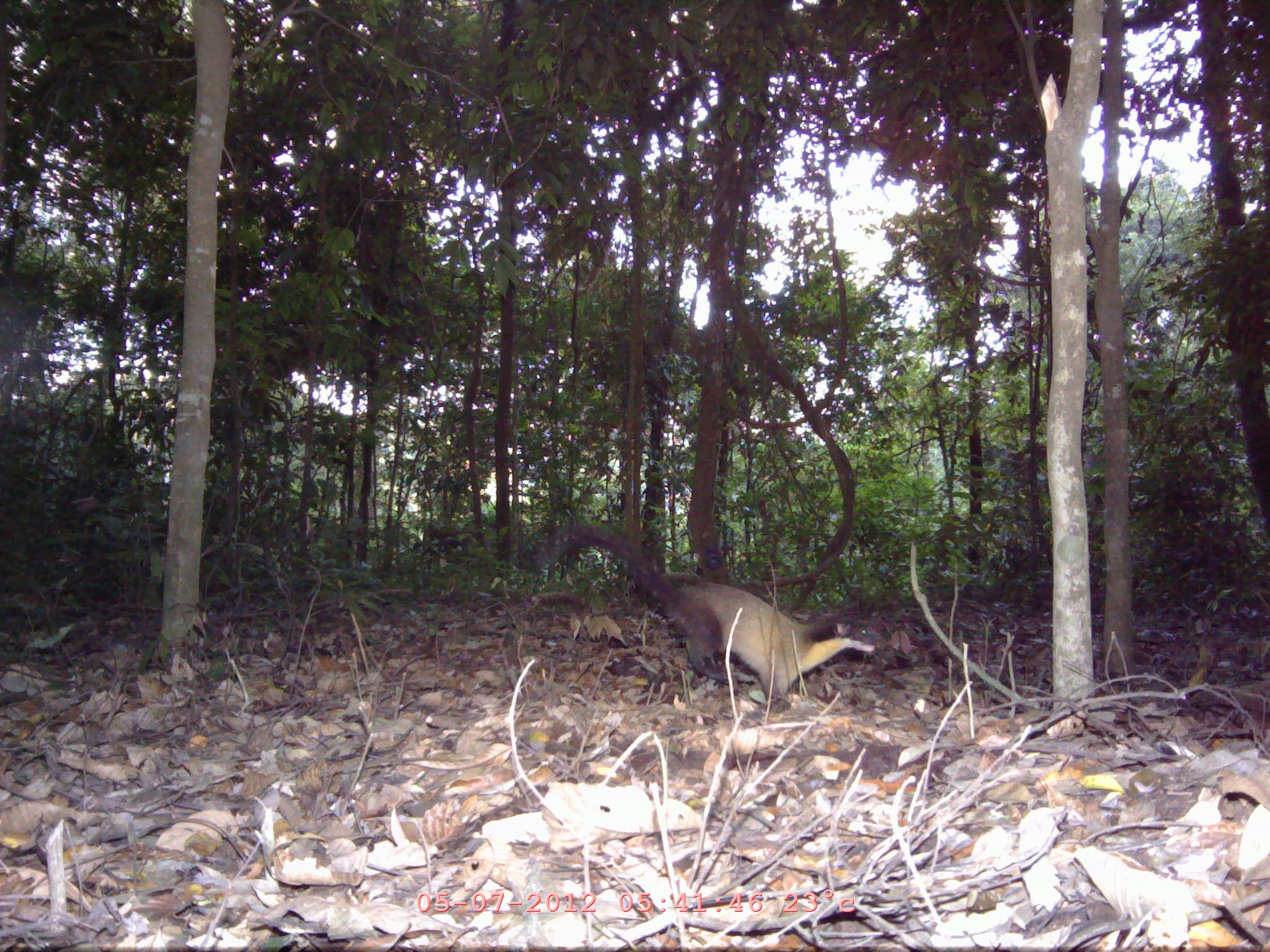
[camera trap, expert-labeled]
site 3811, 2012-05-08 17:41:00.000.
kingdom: Animalia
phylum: Chordata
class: Mammalia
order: Carnivora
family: Mustelidae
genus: Martes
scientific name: Martes flavigula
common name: yellow-throated marten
Martes flavigula (yellow-throated marten), count 1.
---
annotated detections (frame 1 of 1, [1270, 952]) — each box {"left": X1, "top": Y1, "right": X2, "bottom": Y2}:
martes flavigula: {"left": 560, "top": 522, "right": 877, "bottom": 711}